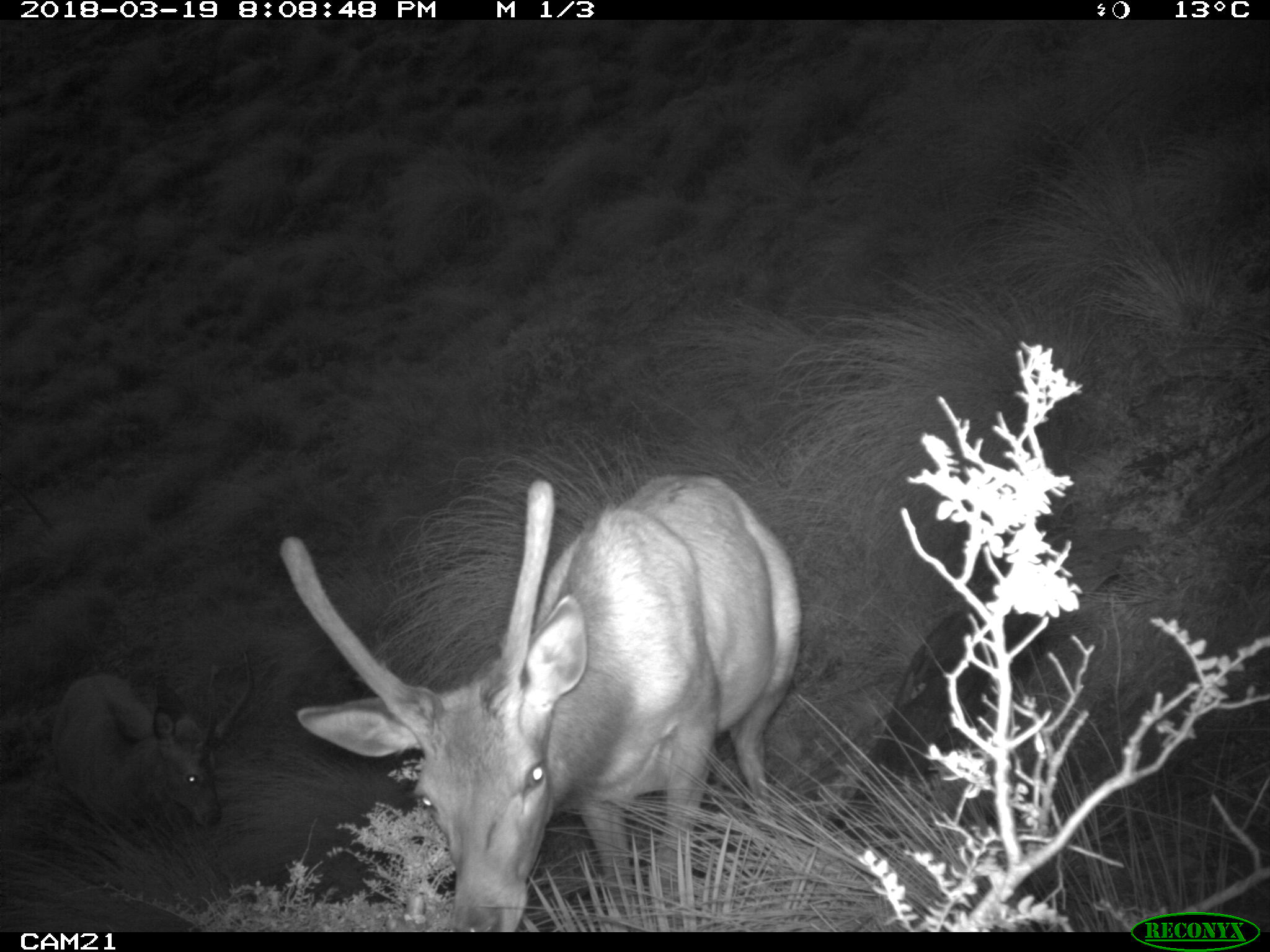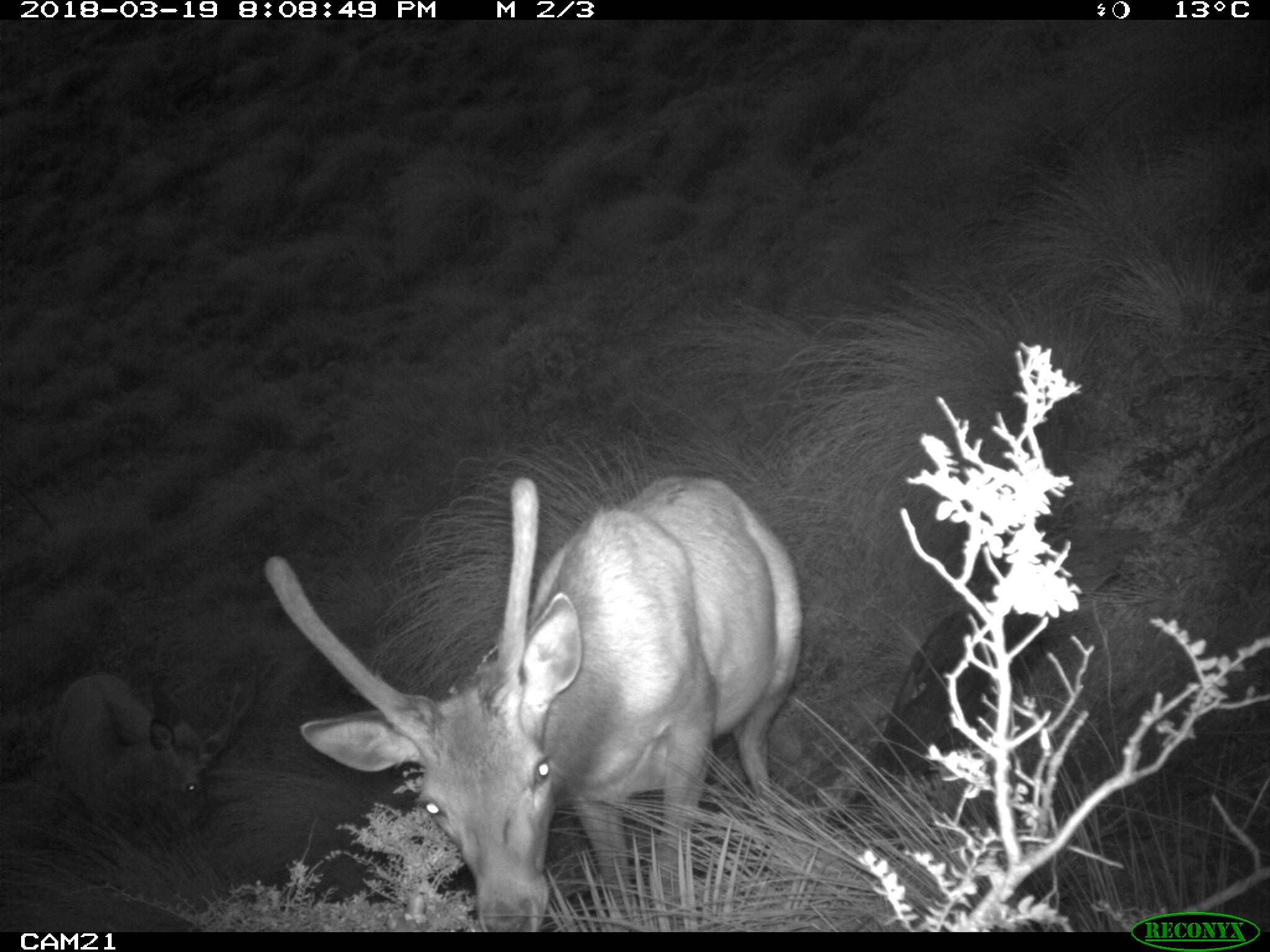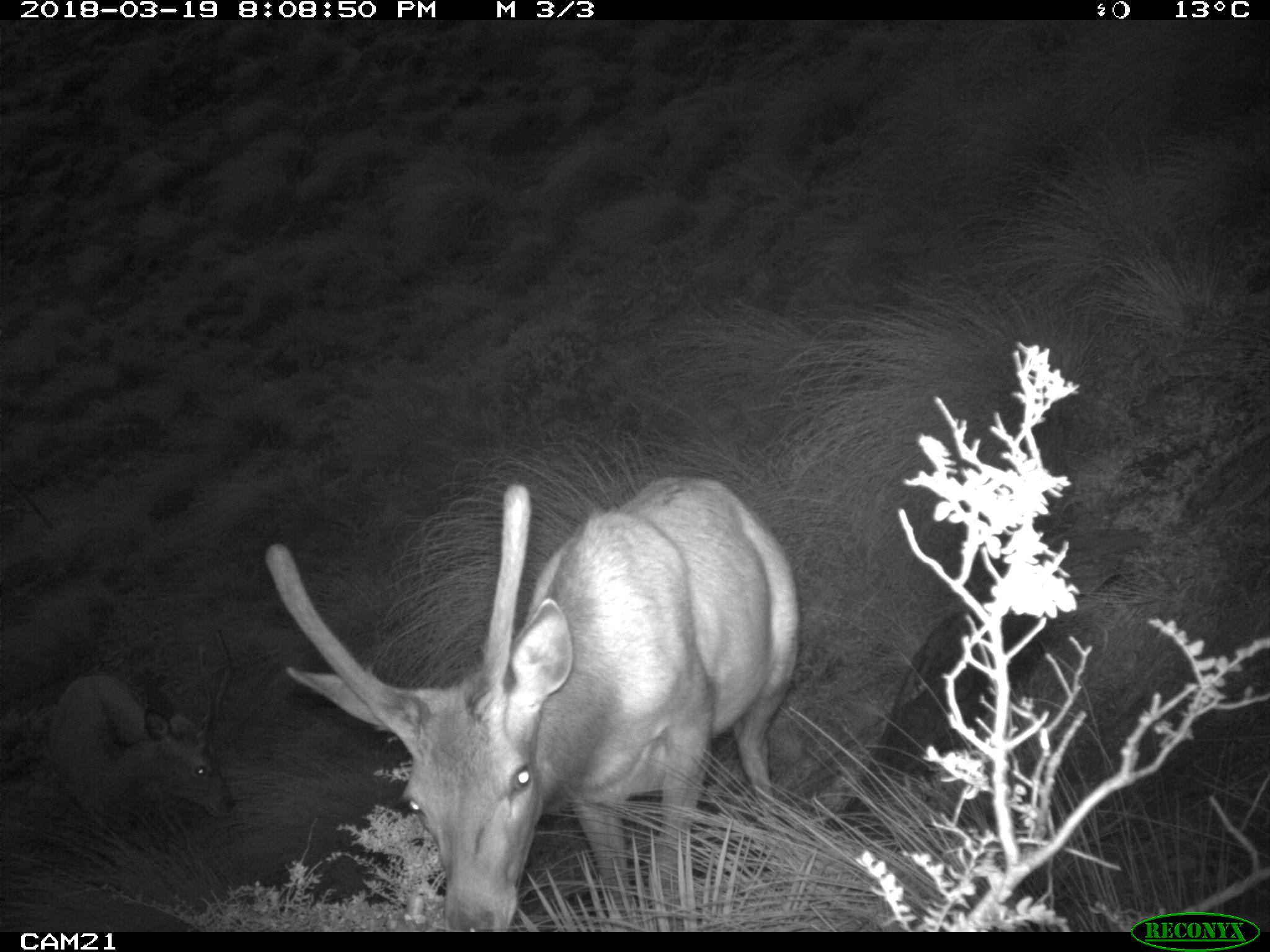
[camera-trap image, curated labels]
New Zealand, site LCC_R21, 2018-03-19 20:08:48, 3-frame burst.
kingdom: Animalia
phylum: Chordata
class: Mammalia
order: Artiodactyla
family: Cervidae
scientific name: Cervidae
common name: deer